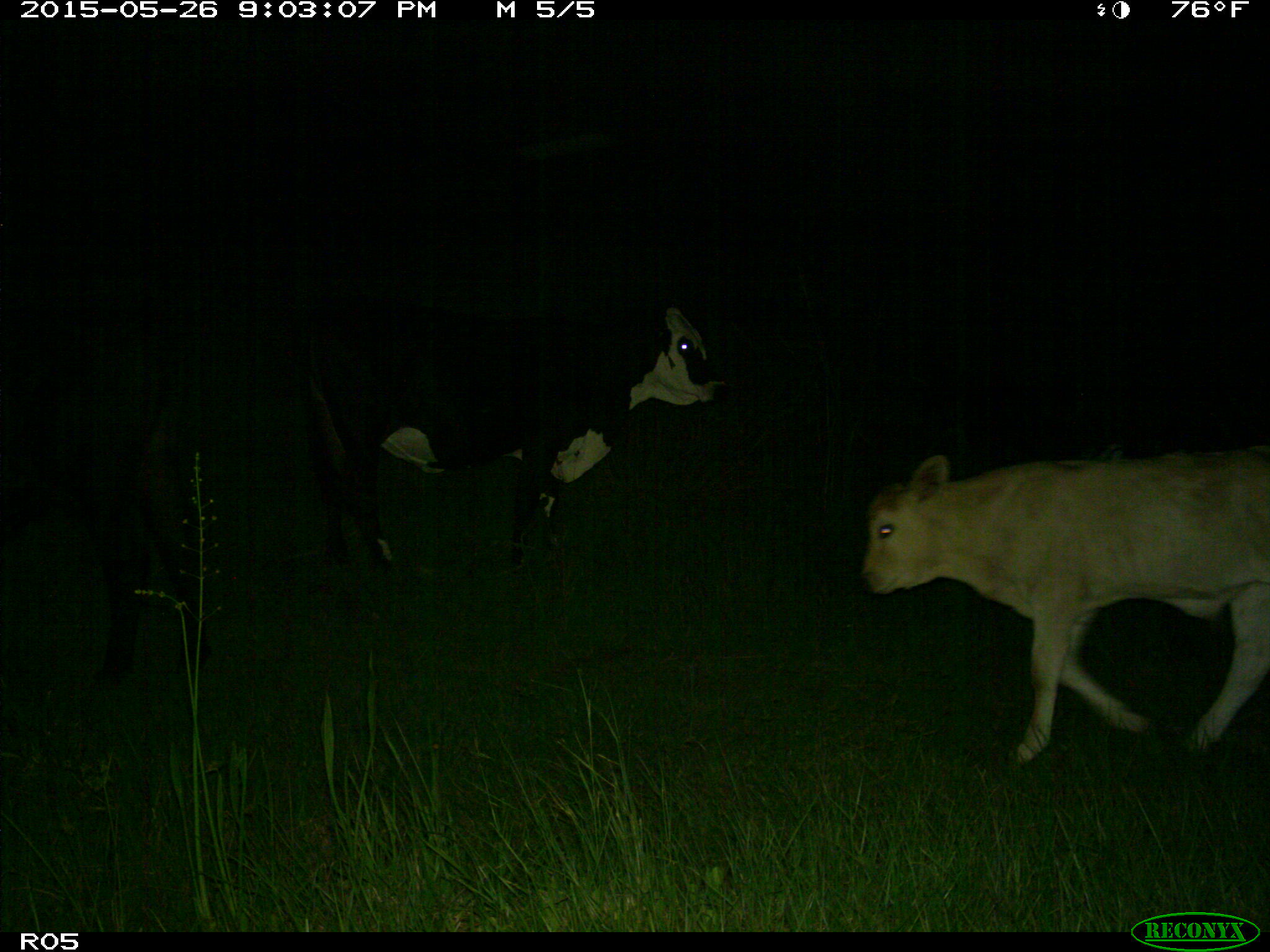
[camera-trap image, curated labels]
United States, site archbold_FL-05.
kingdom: Animalia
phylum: Chordata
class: Mammalia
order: Artiodactyla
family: Bovidae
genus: Bos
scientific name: Bos taurus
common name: domestic cow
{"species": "Bos taurus (domestic cow)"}